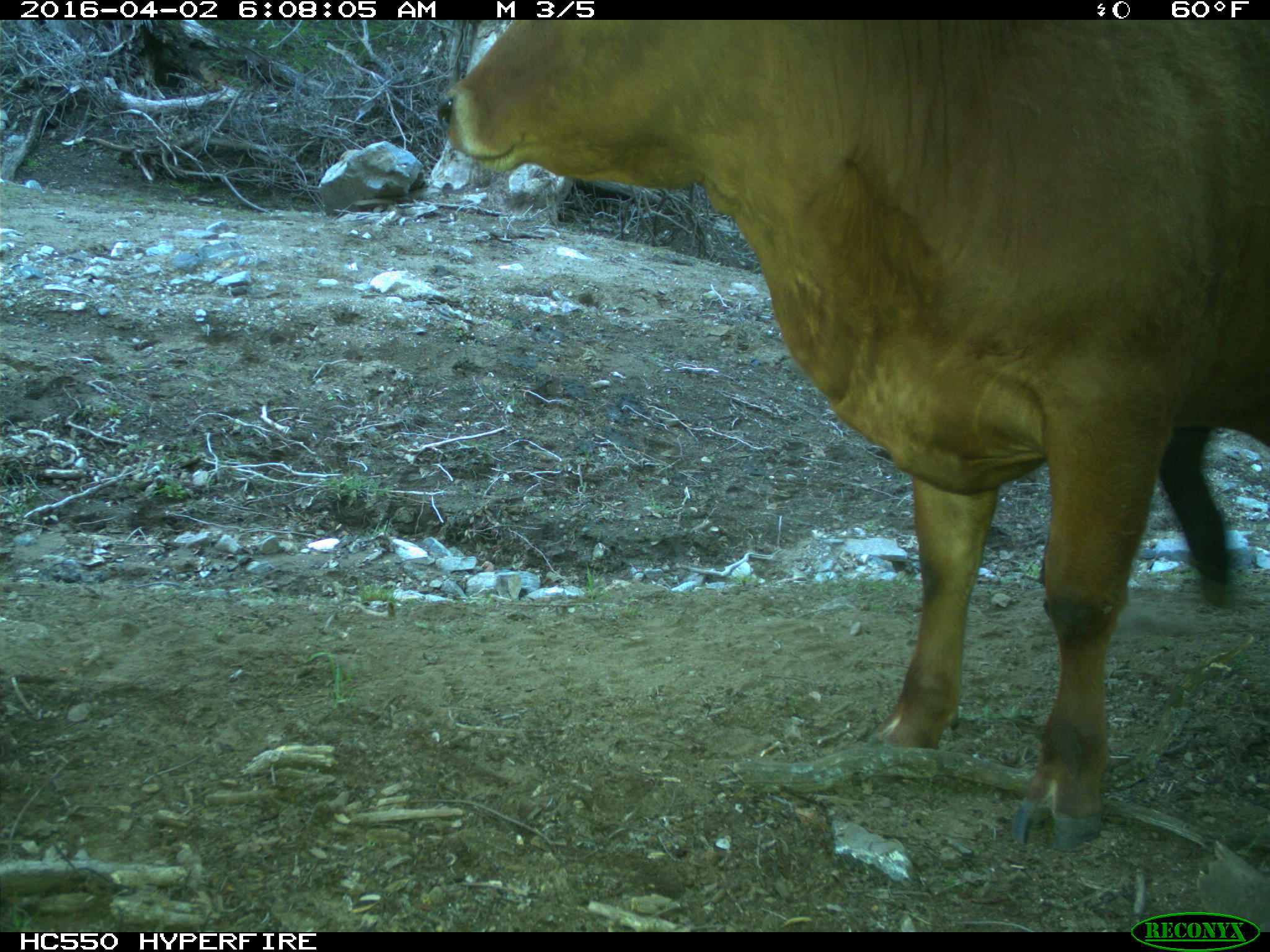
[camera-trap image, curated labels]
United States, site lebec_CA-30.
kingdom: Animalia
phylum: Chordata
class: Mammalia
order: Artiodactyla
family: Bovidae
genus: Bos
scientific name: Bos taurus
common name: domestic cow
Bos taurus (domestic cow).